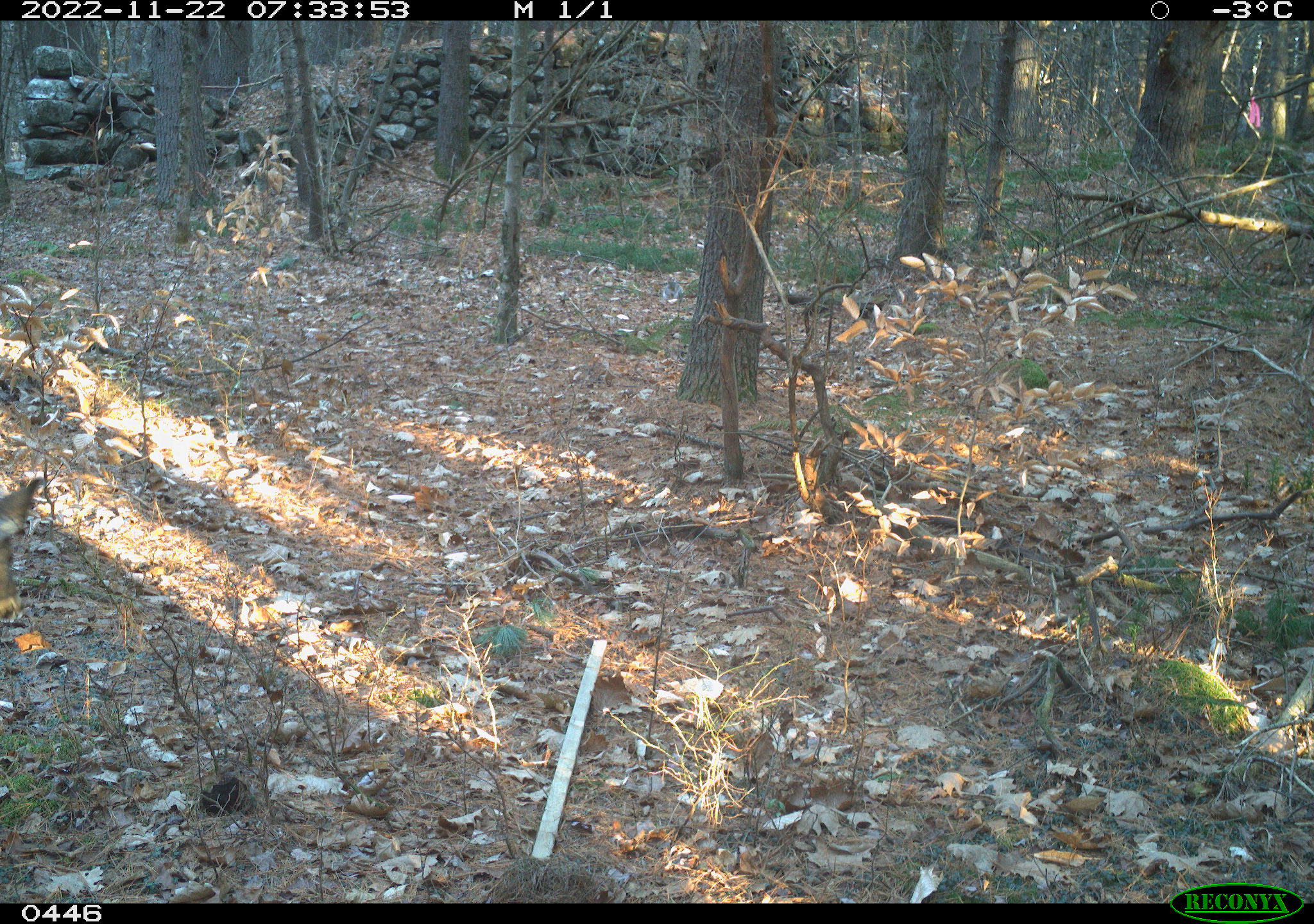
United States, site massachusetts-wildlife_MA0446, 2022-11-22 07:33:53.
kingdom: Animalia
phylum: Chordata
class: Mammalia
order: Artiodactyla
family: Cervidae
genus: Odocoileus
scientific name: Odocoileus virginianus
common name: white-tailed deer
White-tailed deer (Odocoileus virginianus).